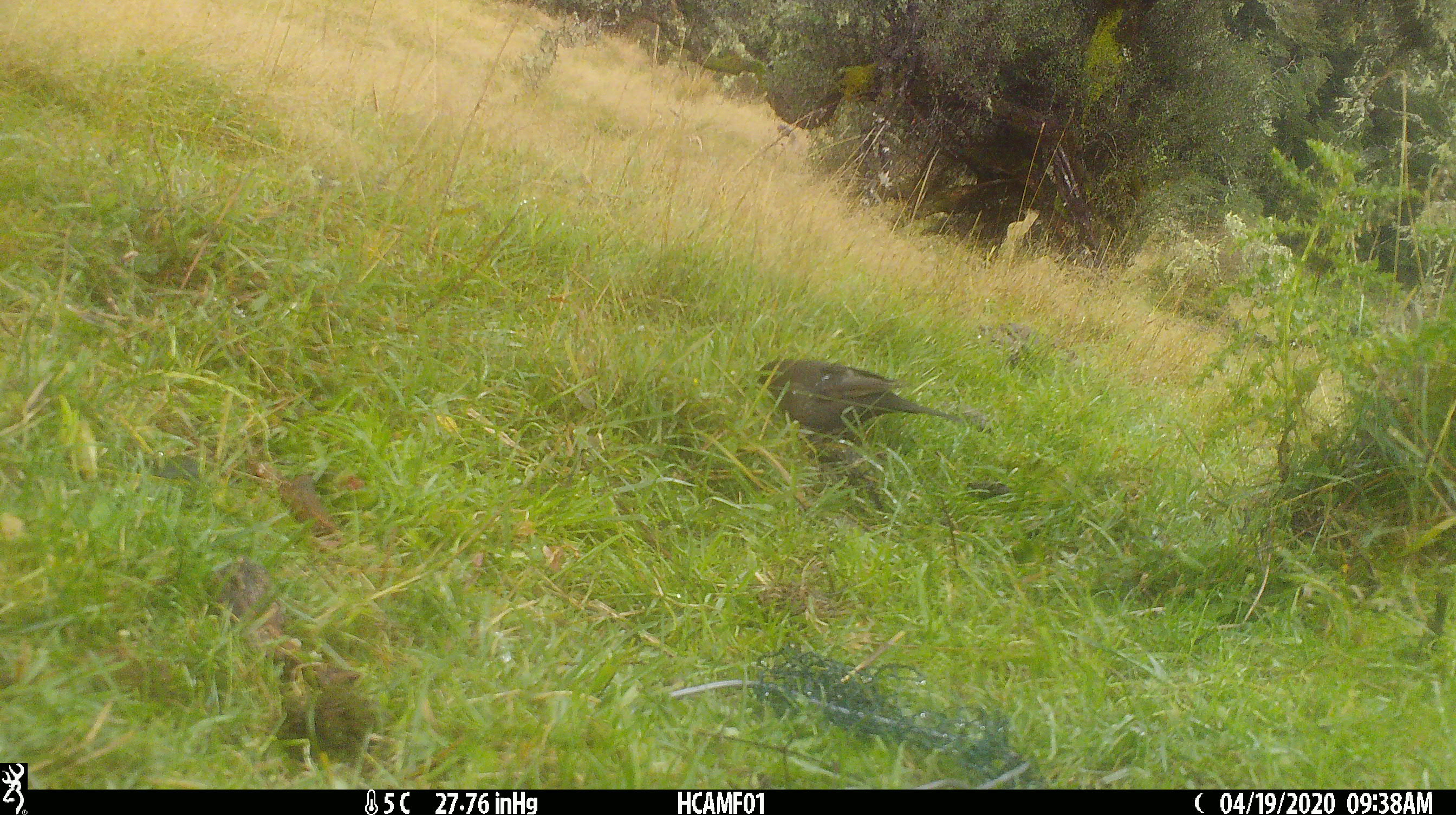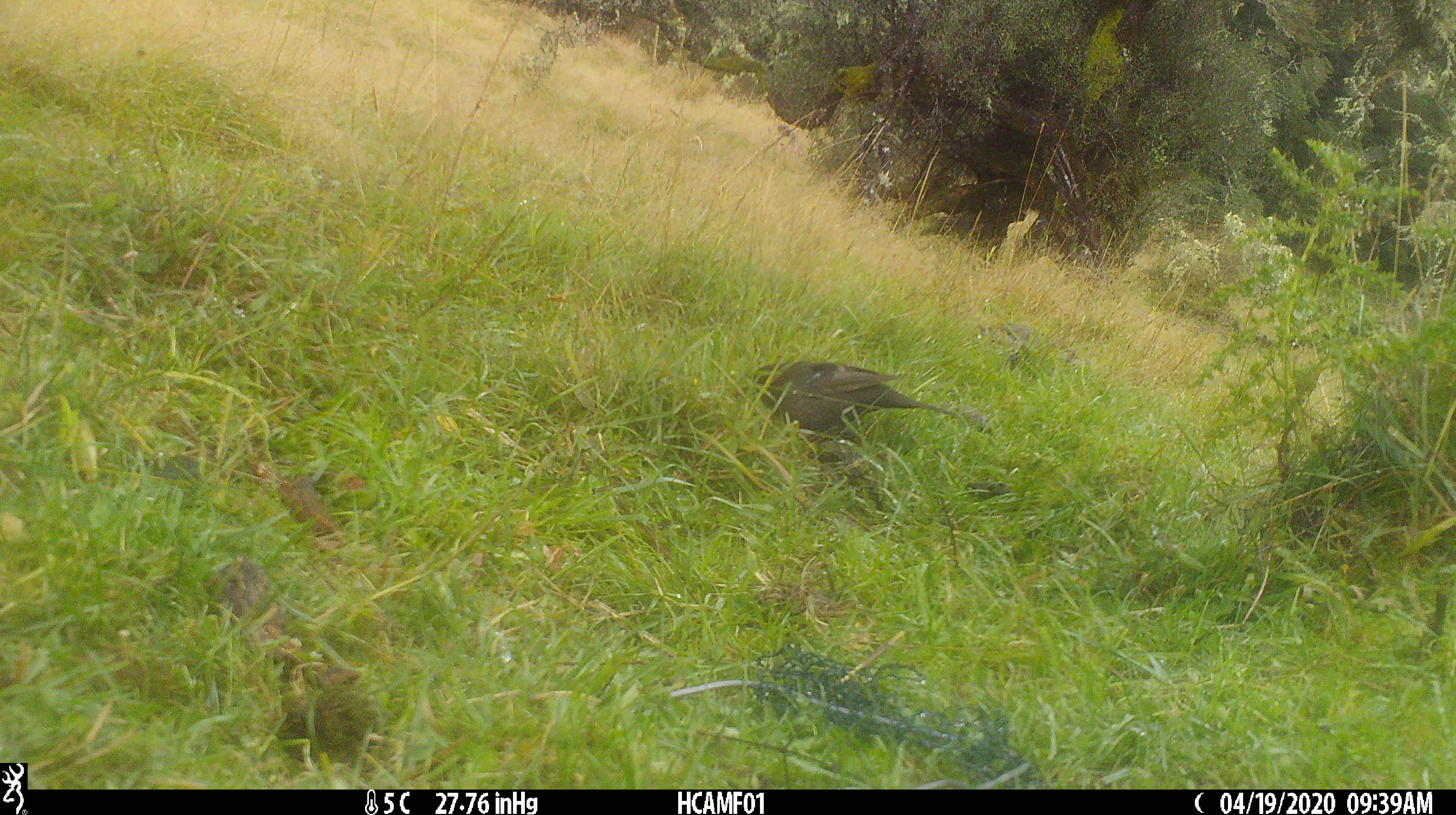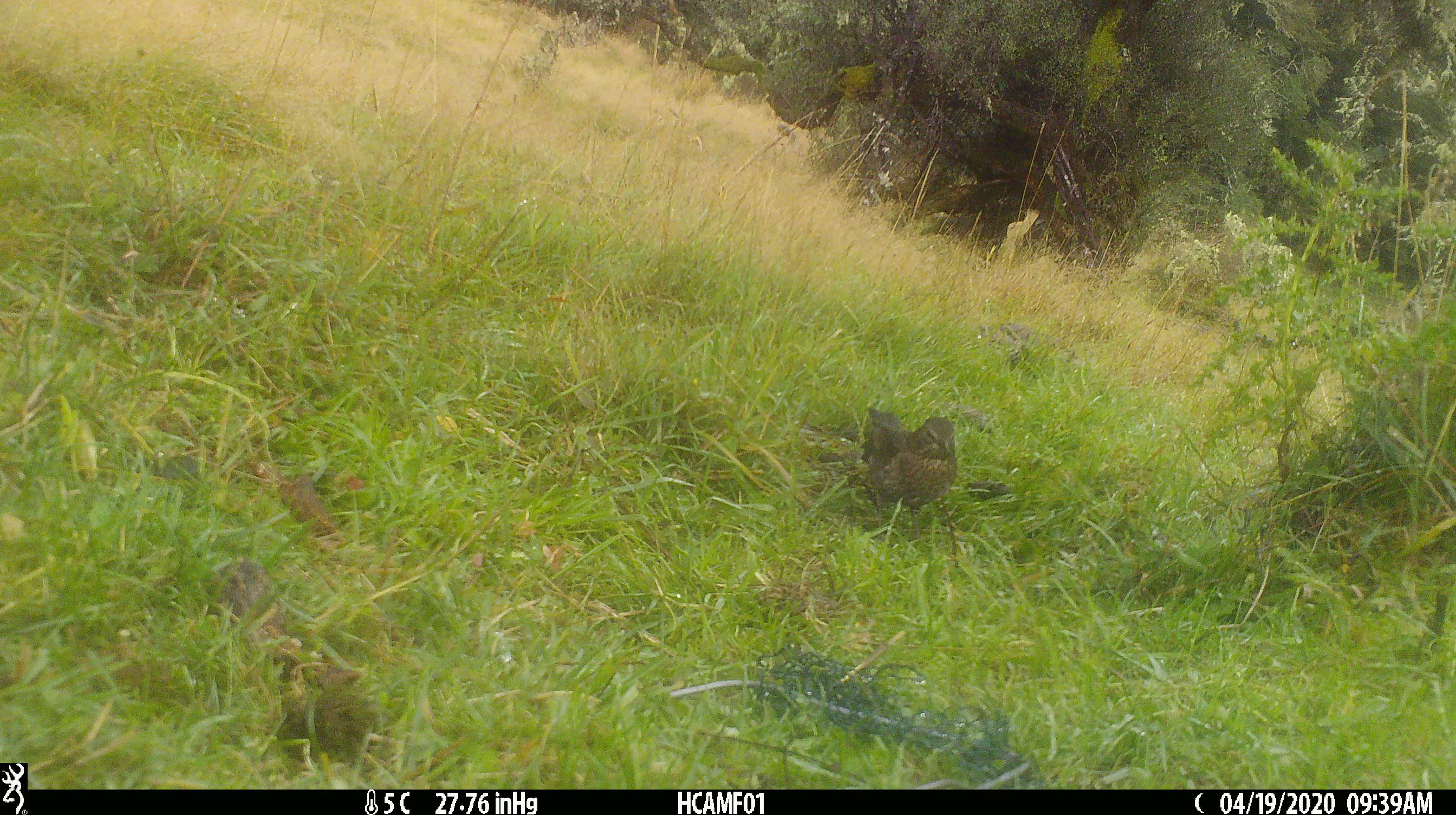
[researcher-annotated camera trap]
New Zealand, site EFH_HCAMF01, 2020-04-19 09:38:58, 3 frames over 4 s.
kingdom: Animalia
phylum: Chordata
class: Aves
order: Passeriformes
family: Turdidae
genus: Turdus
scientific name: Turdus merula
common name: eurasian blackbird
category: blackbird